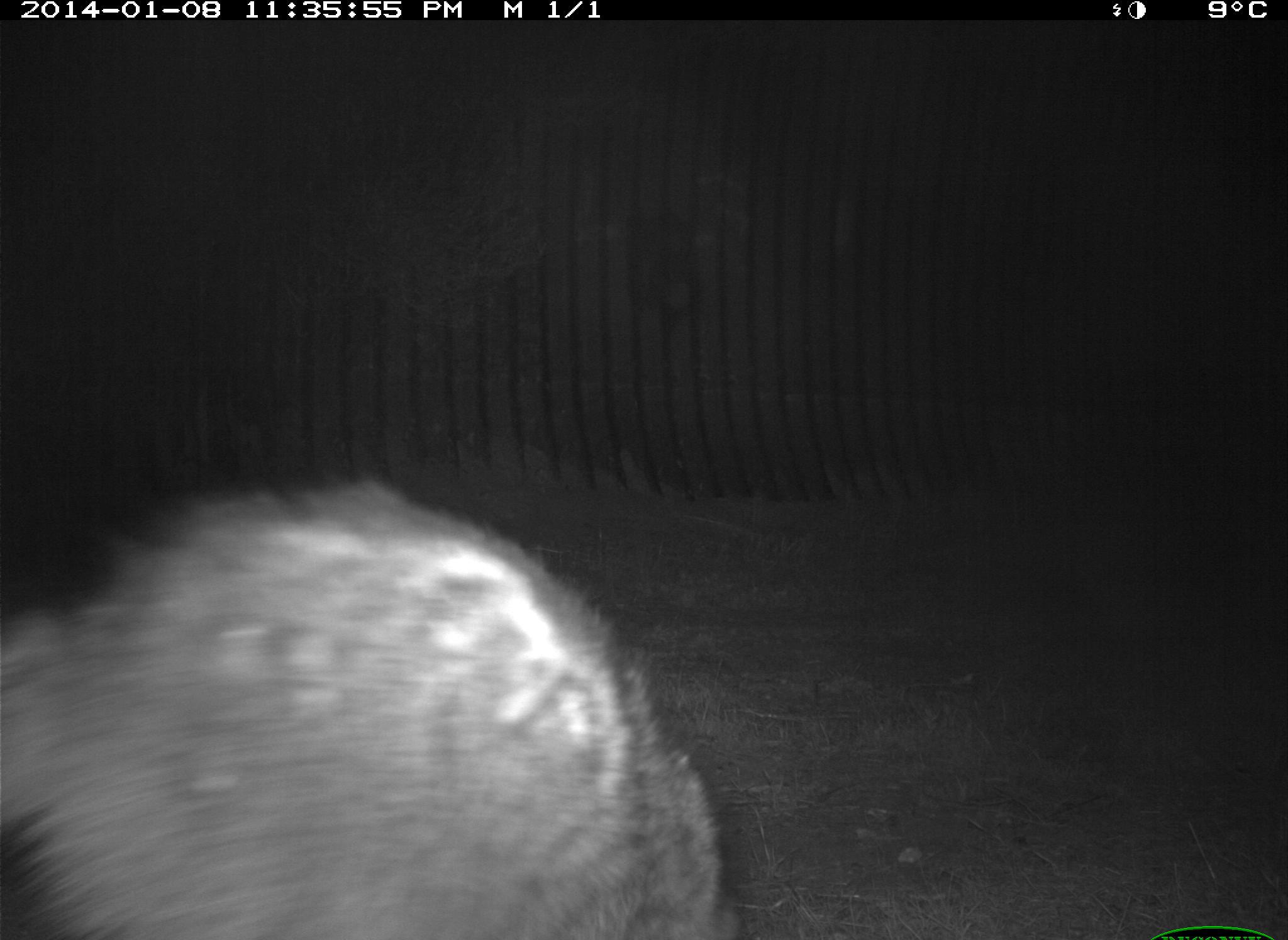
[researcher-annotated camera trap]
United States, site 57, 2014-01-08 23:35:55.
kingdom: Animalia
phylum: Chordata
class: Mammalia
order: Carnivora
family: Procyonidae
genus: Procyon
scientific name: Procyon lotor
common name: raccoon